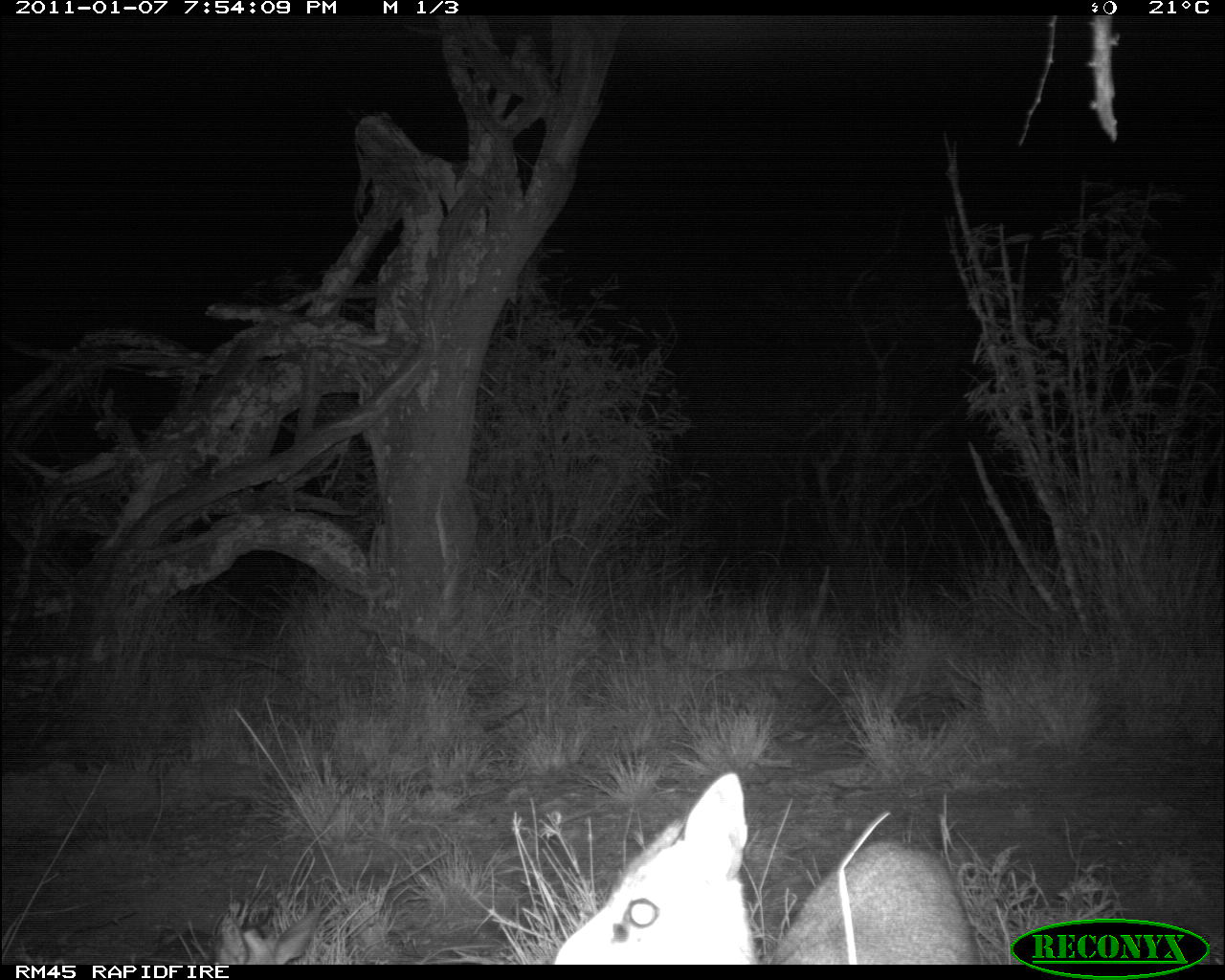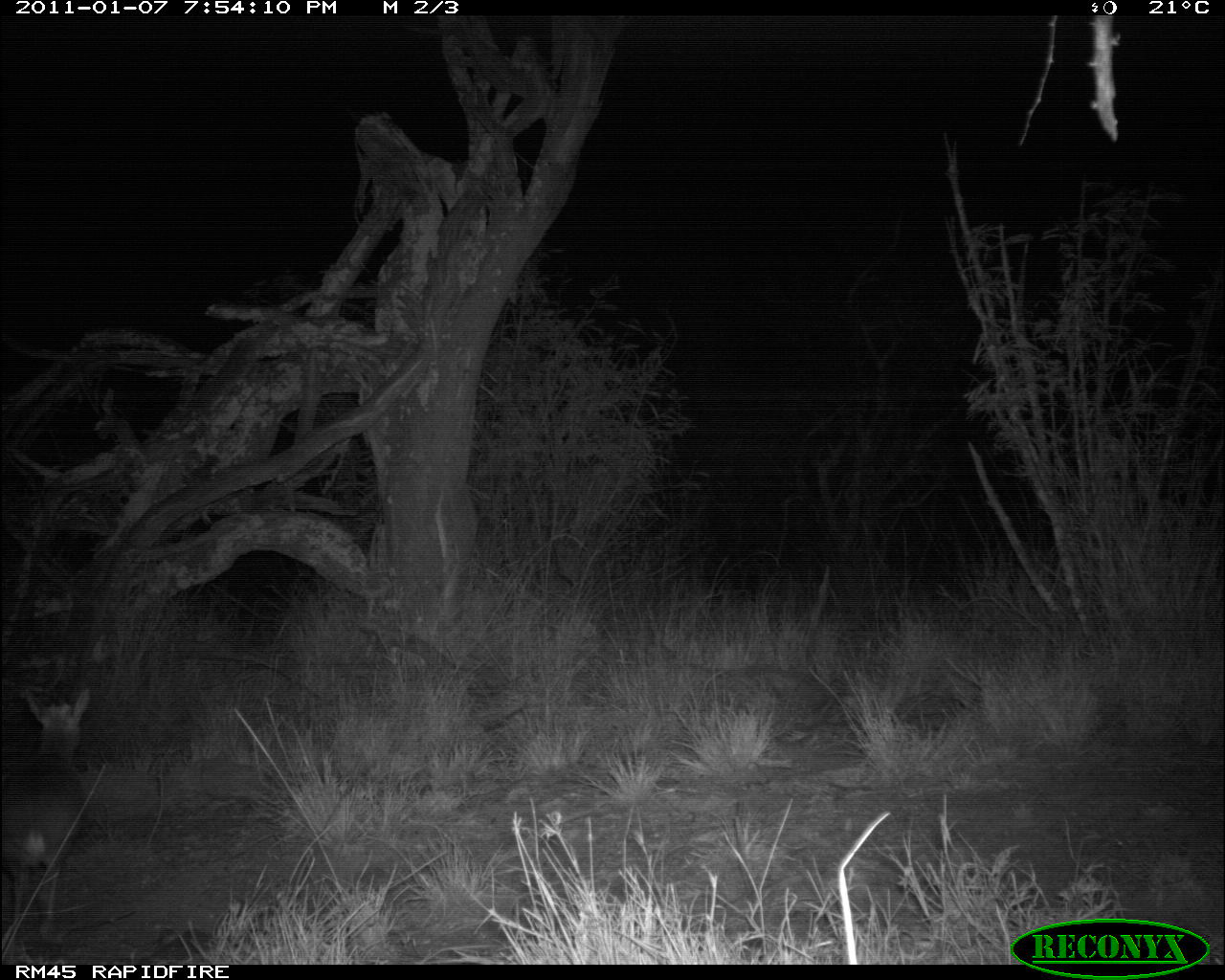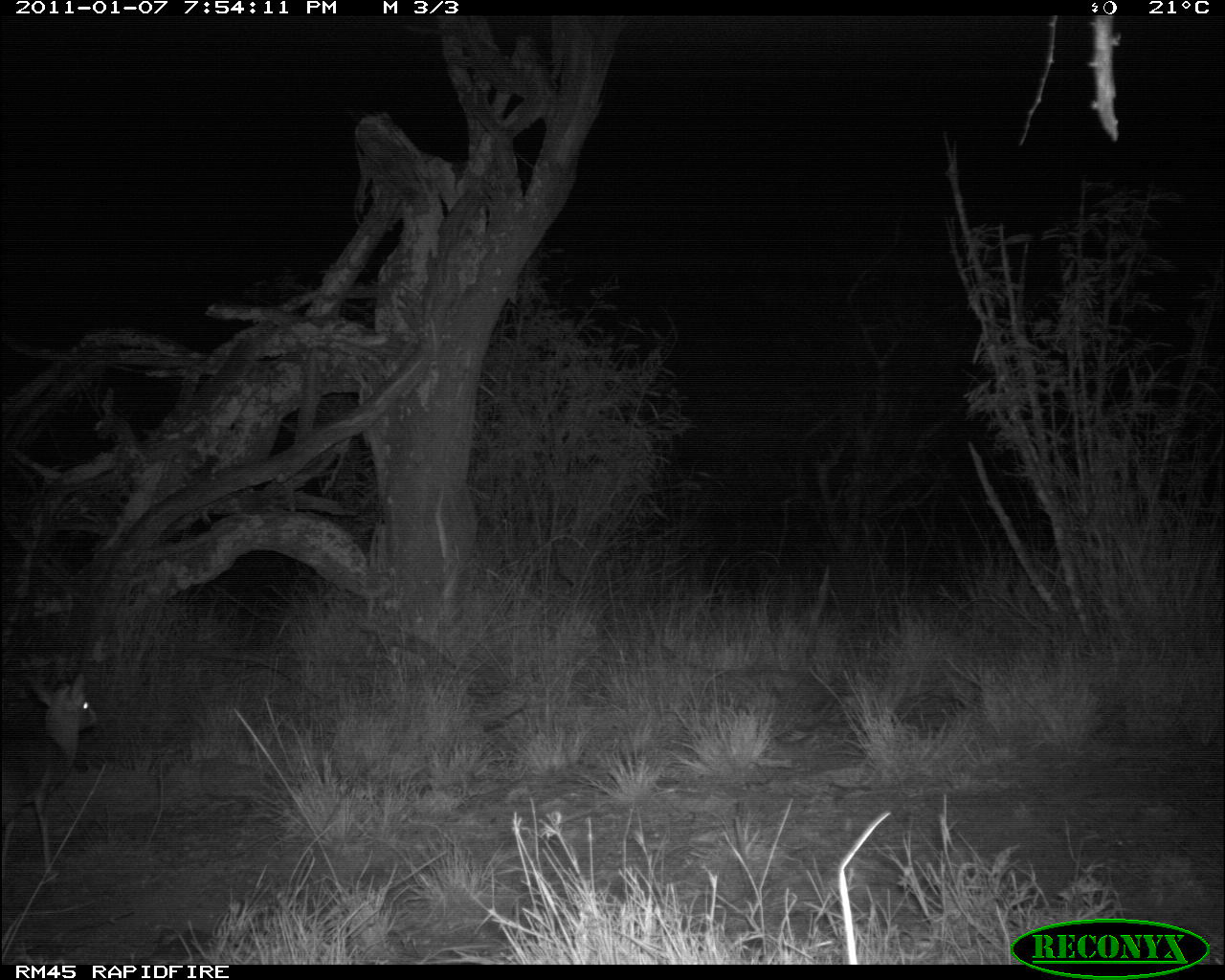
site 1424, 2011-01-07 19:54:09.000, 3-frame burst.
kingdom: Animalia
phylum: Chordata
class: Mammalia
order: Artiodactyla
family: Bovidae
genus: Madoqua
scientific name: Madoqua guentheri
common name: günther's dik-dik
Madoqua guentheri (günther's dik-dik), count 1.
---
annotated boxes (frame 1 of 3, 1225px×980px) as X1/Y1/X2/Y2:
madoqua guentheri: 552/768/982/965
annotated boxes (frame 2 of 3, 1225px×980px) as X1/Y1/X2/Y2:
madoqua guentheri: 0/686/95/946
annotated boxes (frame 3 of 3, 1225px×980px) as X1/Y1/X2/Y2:
madoqua guentheri: 0/672/99/897